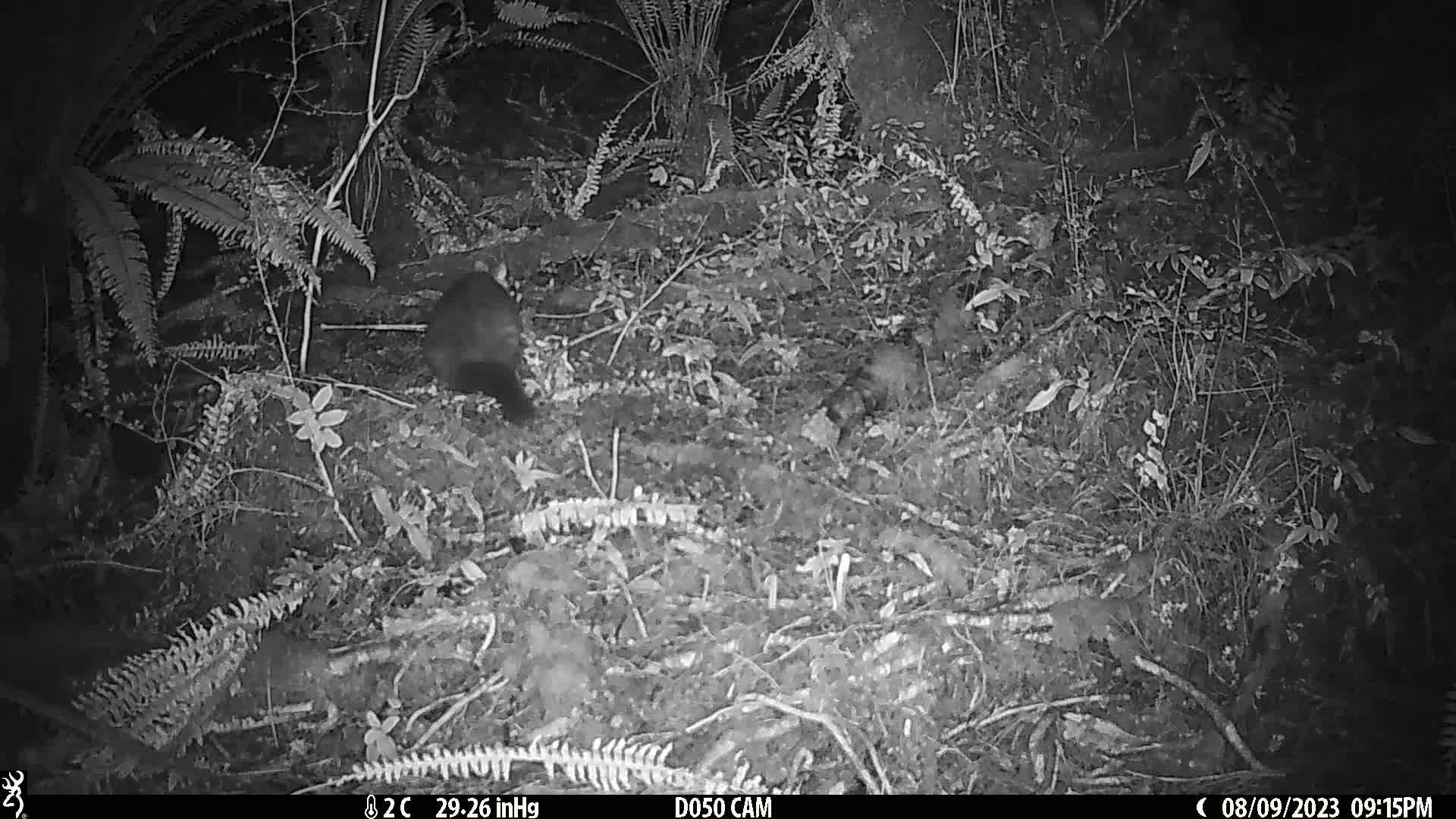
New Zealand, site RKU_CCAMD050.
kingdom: Animalia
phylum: Chordata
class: Mammalia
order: Diprotodontia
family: Phalangeridae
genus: Trichosurus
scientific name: Trichosurus vulpecula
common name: common brushtail possum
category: possum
Possum (common brushtail possum) (Trichosurus vulpecula).